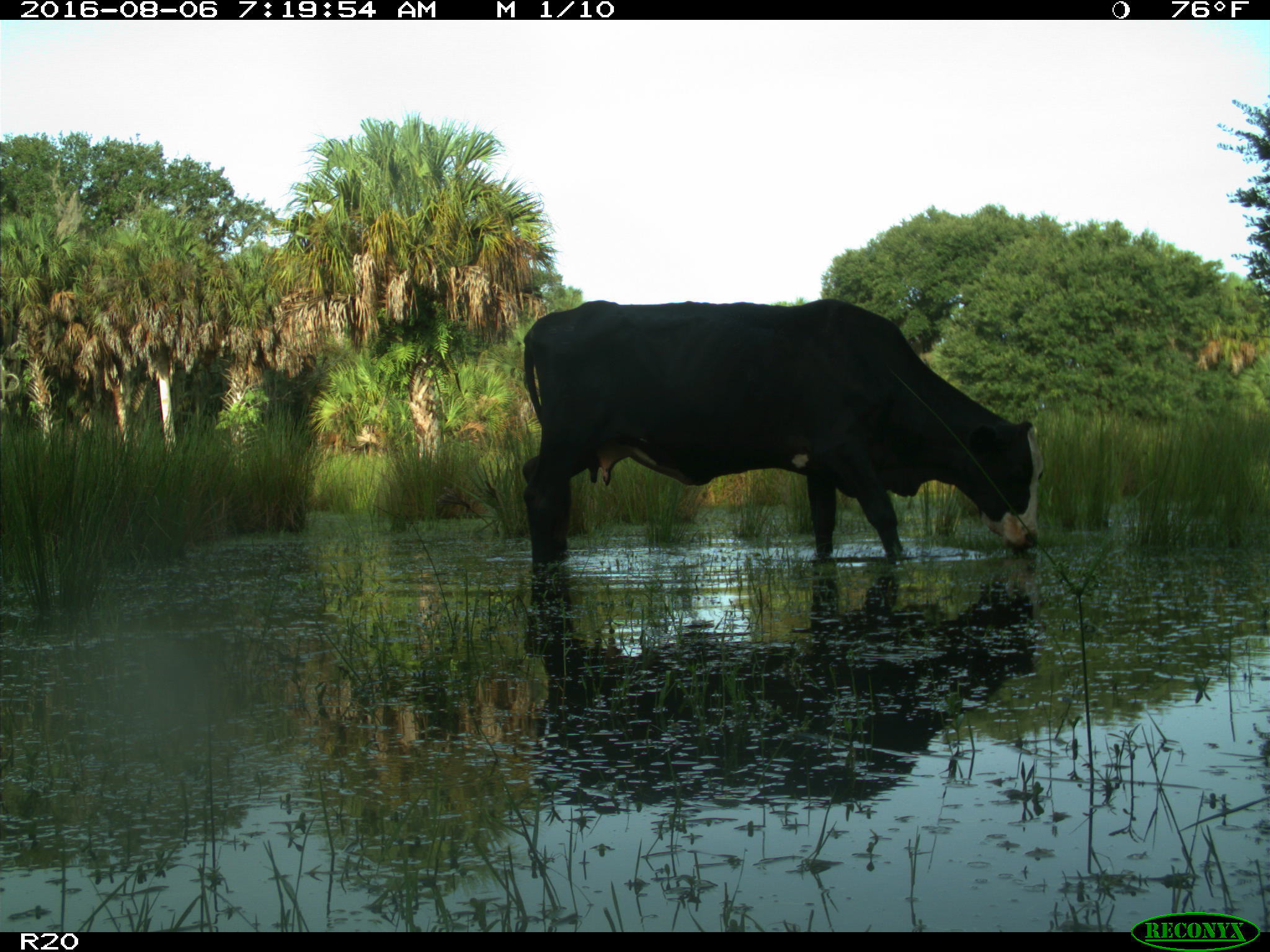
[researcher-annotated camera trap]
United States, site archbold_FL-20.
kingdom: Animalia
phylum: Chordata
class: Mammalia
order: Artiodactyla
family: Bovidae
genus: Bos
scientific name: Bos taurus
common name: domestic cow